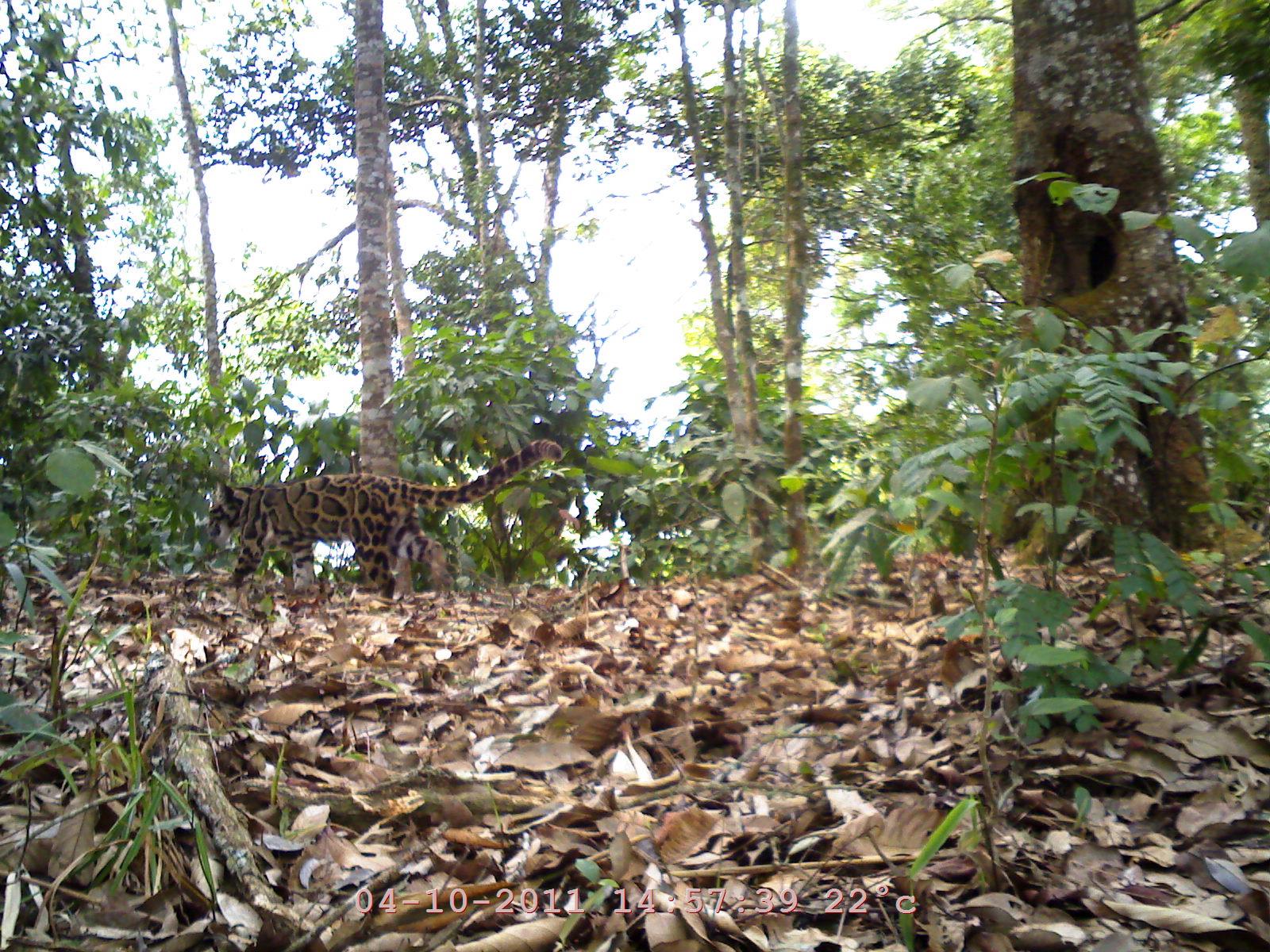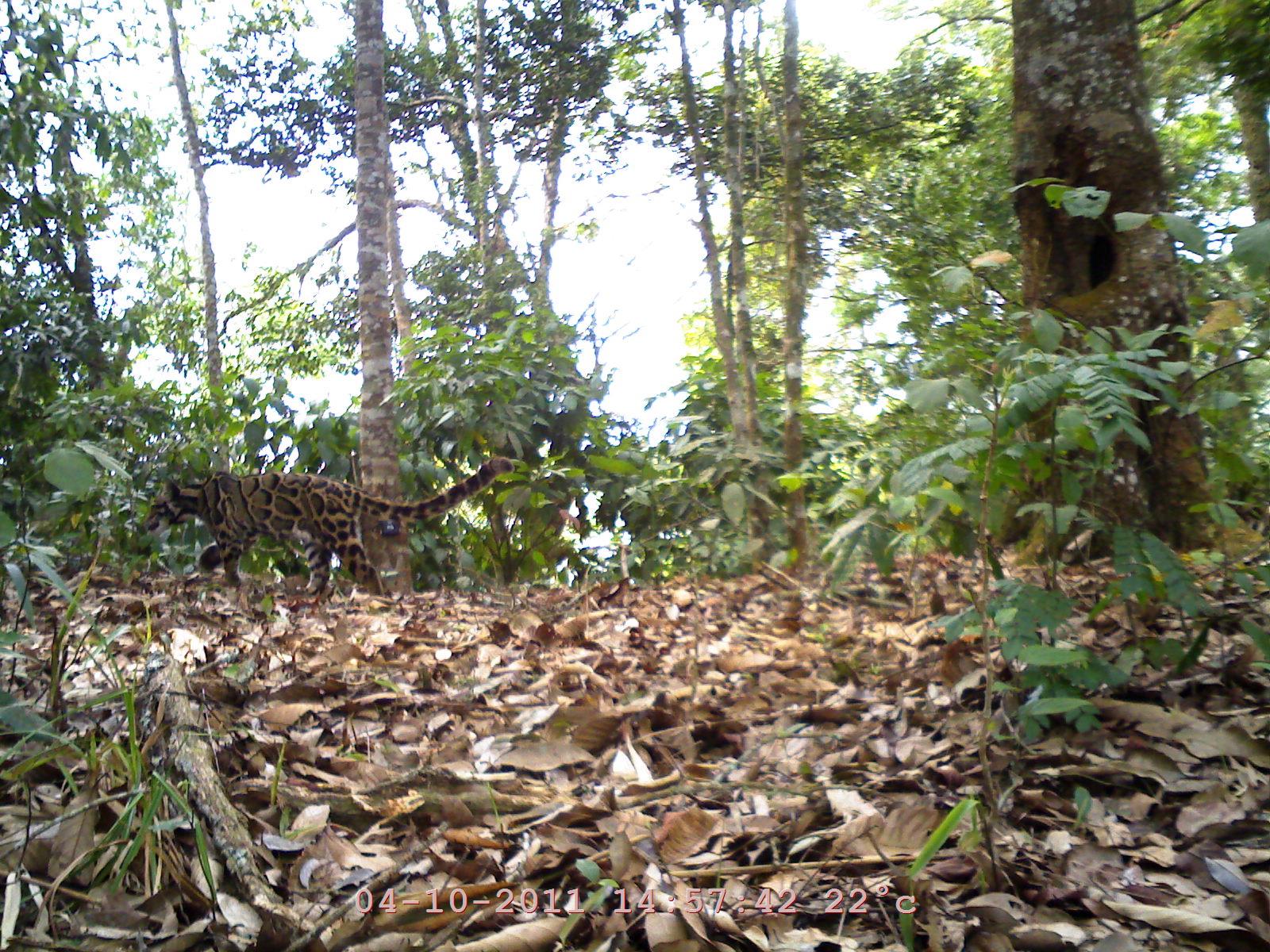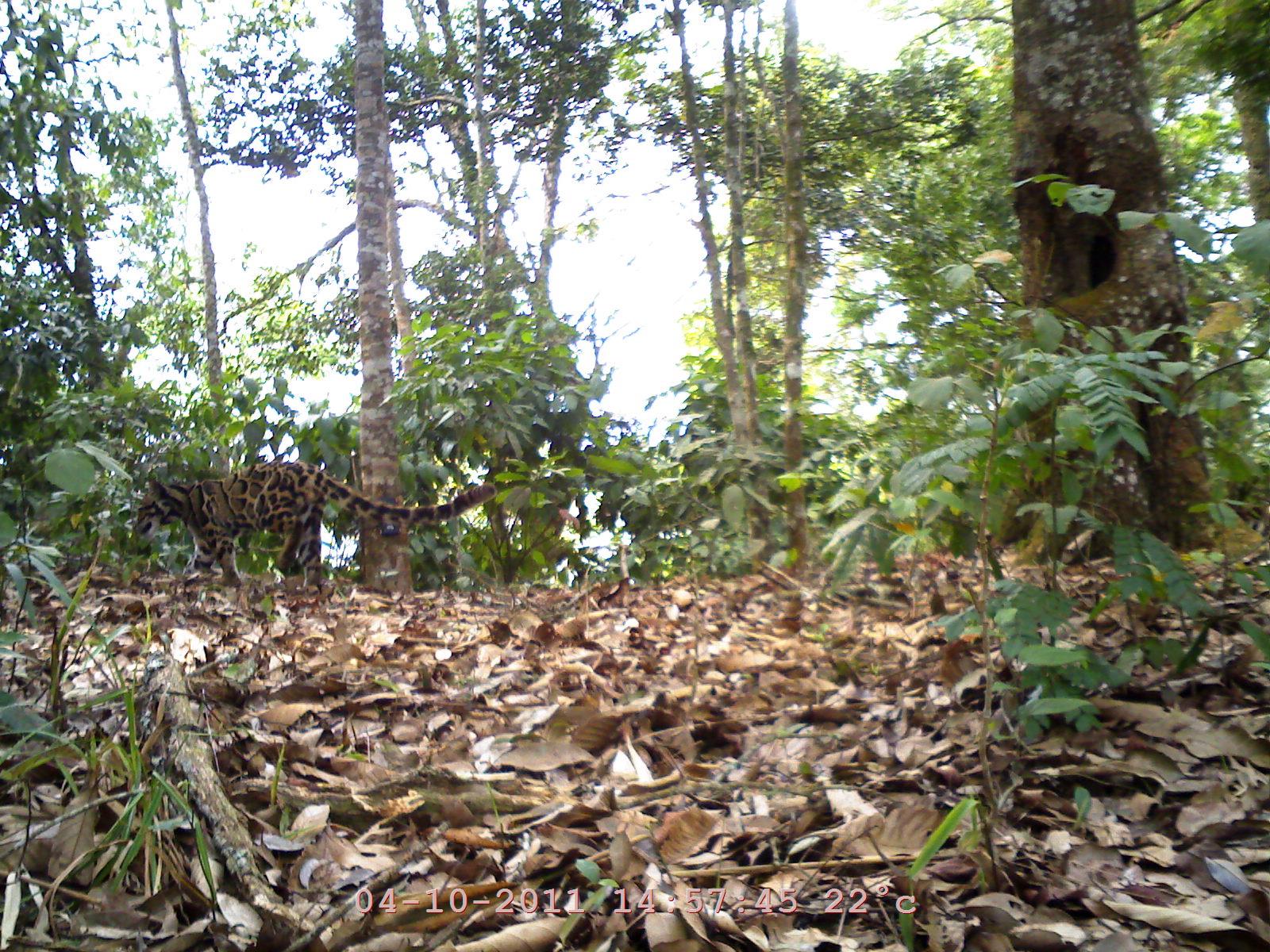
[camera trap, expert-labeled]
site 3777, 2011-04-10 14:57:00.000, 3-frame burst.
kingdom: Animalia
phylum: Chordata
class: Mammalia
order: Carnivora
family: Felidae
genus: Neofelis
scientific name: Neofelis nebulosa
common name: mainland clouded leopard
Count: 1.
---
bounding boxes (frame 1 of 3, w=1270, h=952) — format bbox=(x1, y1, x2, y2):
neofelis nebulosa: bbox=(202, 437, 566, 602)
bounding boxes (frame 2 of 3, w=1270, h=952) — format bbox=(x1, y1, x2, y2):
neofelis nebulosa: bbox=(138, 452, 518, 602)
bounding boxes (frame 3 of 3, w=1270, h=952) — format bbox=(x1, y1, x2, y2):
neofelis nebulosa: bbox=(132, 458, 498, 590)